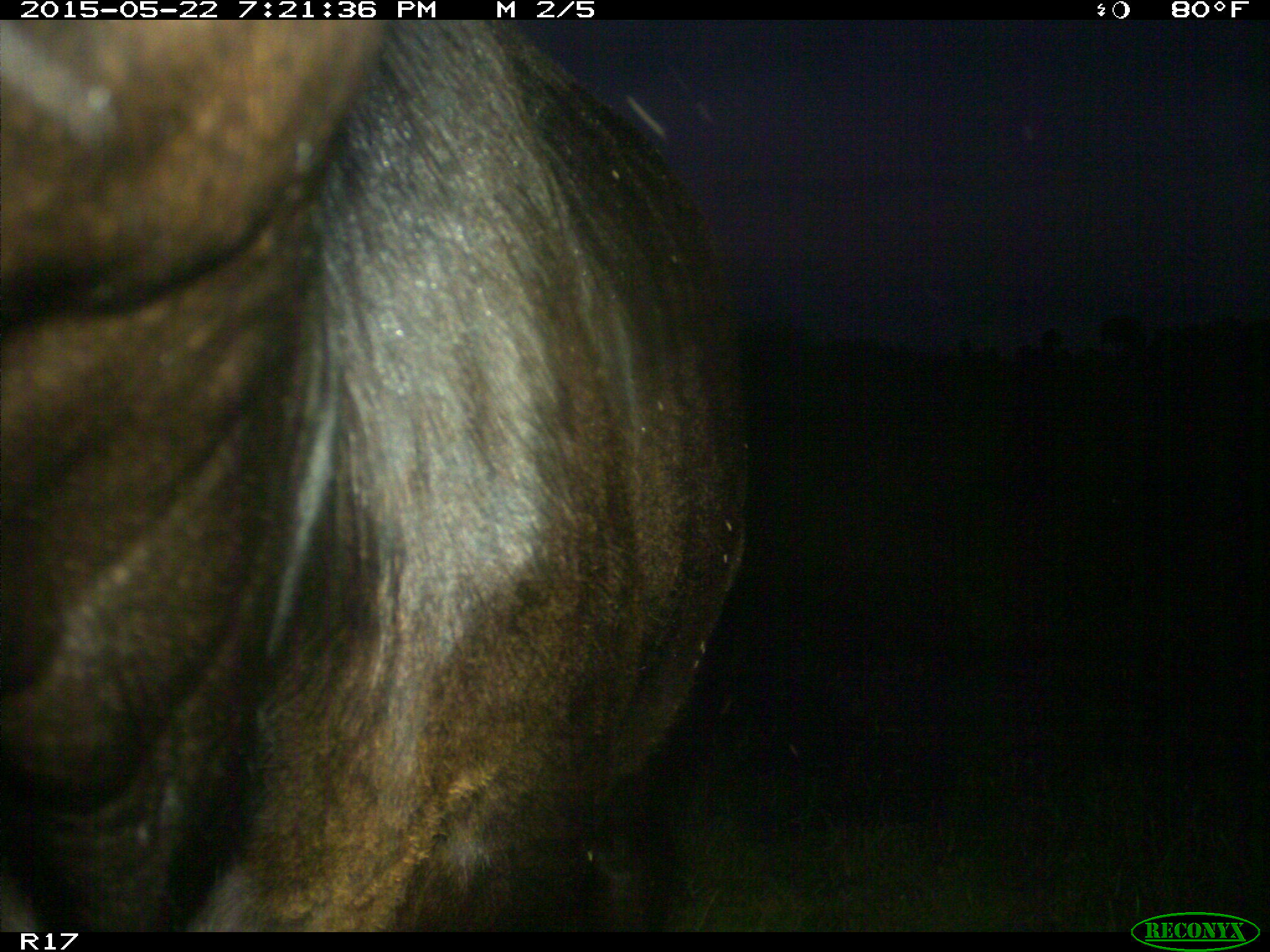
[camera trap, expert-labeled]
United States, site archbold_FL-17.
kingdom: Animalia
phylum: Chordata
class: Mammalia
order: Artiodactyla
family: Bovidae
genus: Bos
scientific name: Bos taurus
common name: domestic cow